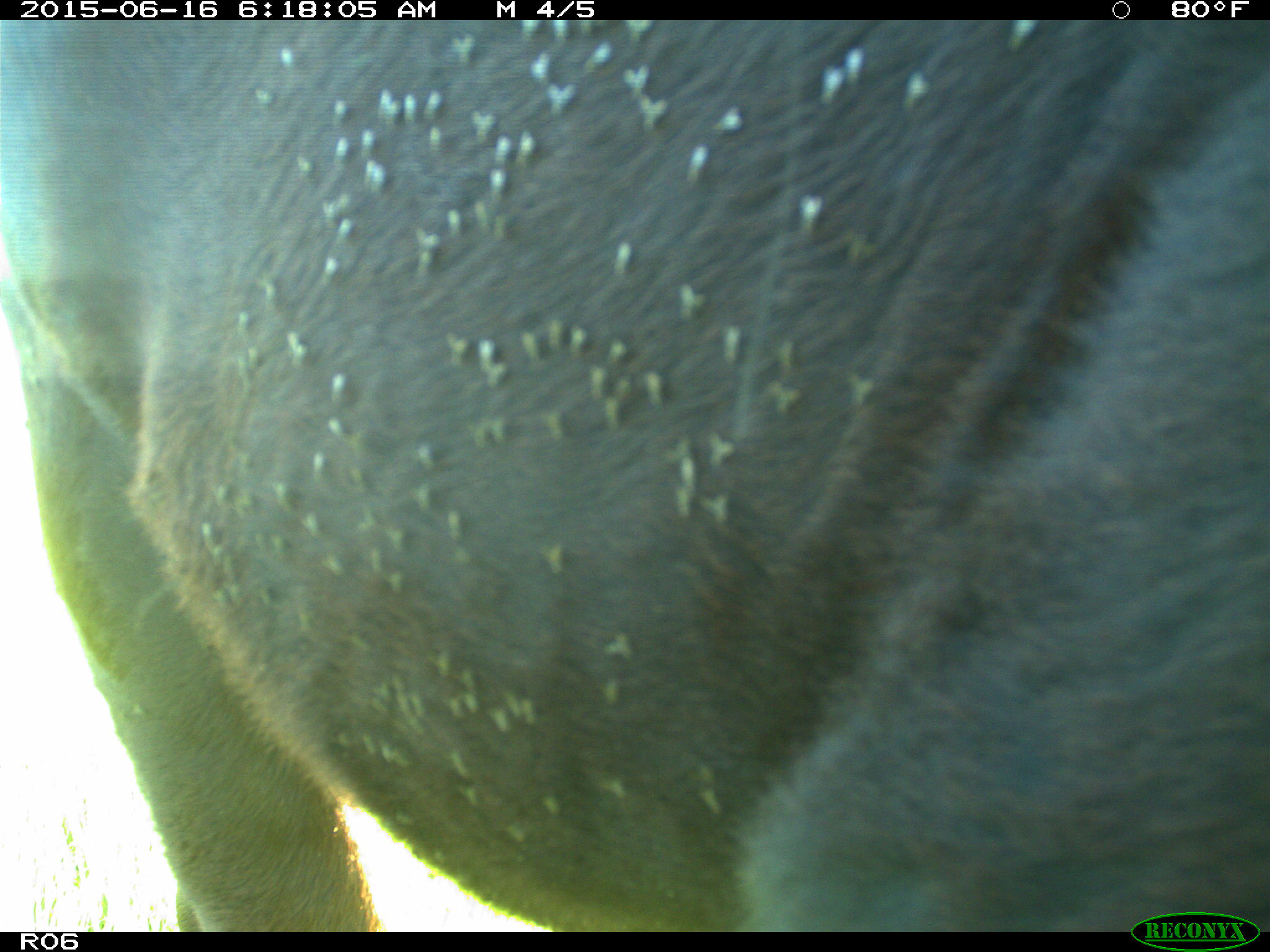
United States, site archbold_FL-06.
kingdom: Animalia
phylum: Chordata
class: Mammalia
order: Artiodactyla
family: Bovidae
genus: Bos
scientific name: Bos taurus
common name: domestic cow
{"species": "Bos taurus (domestic cow)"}